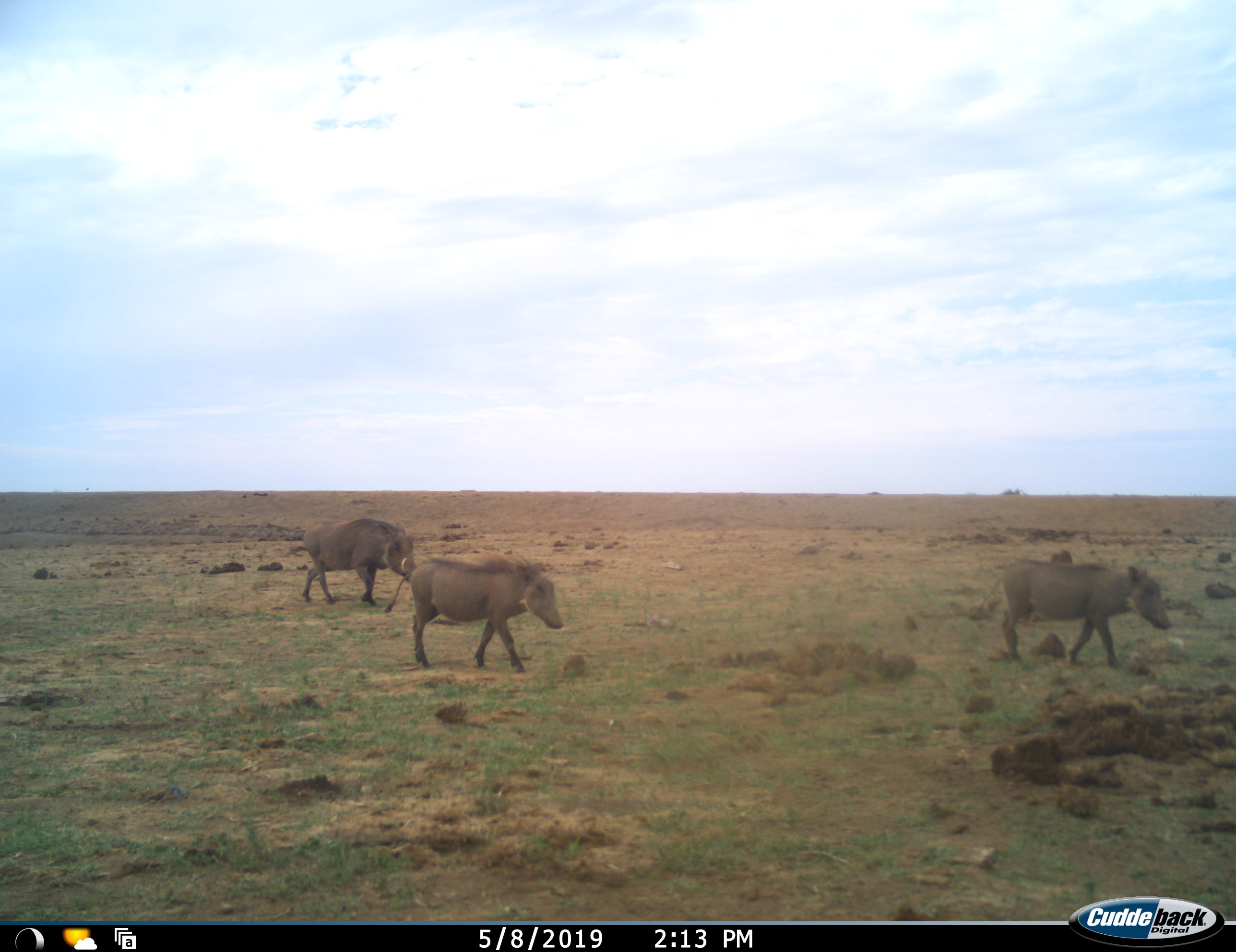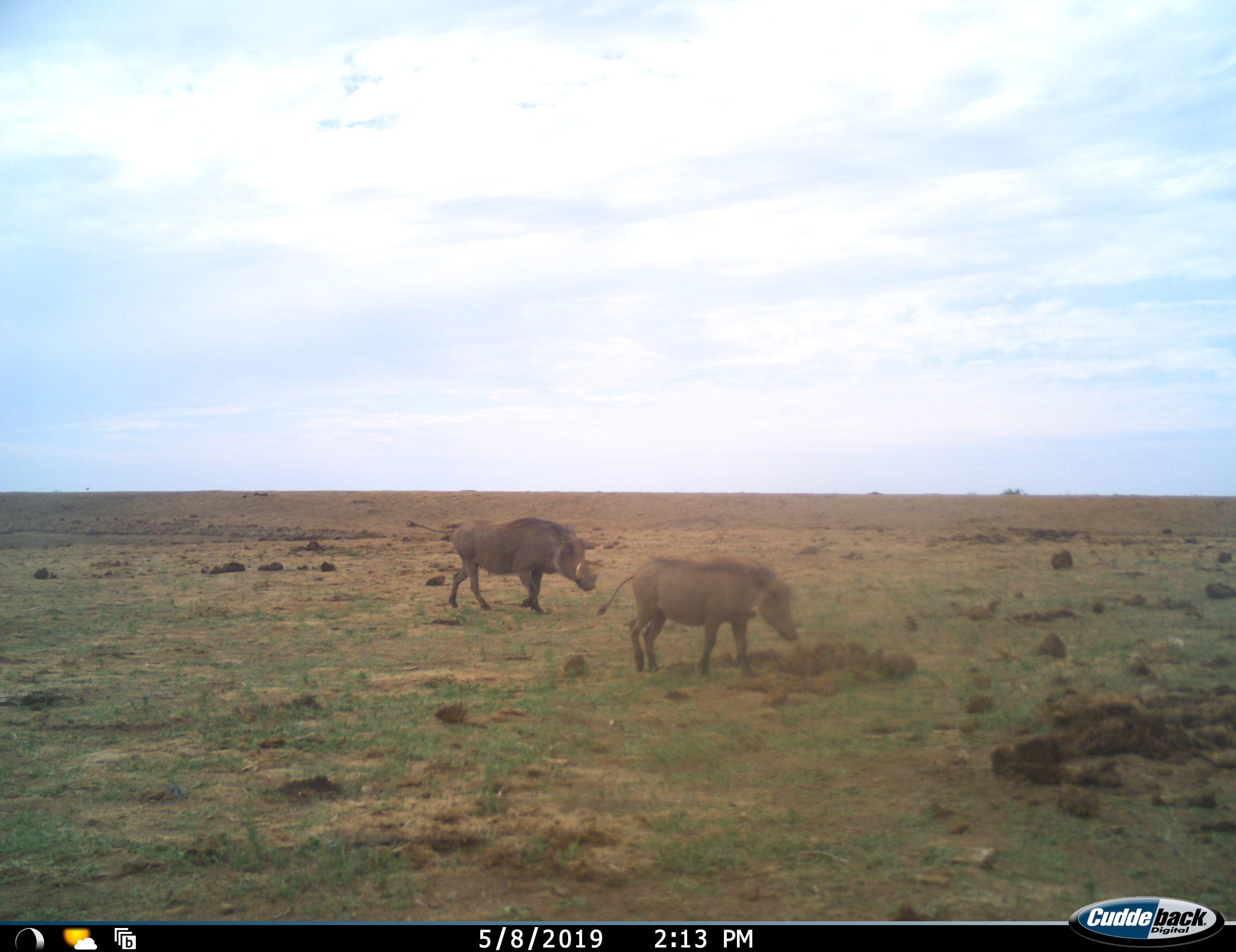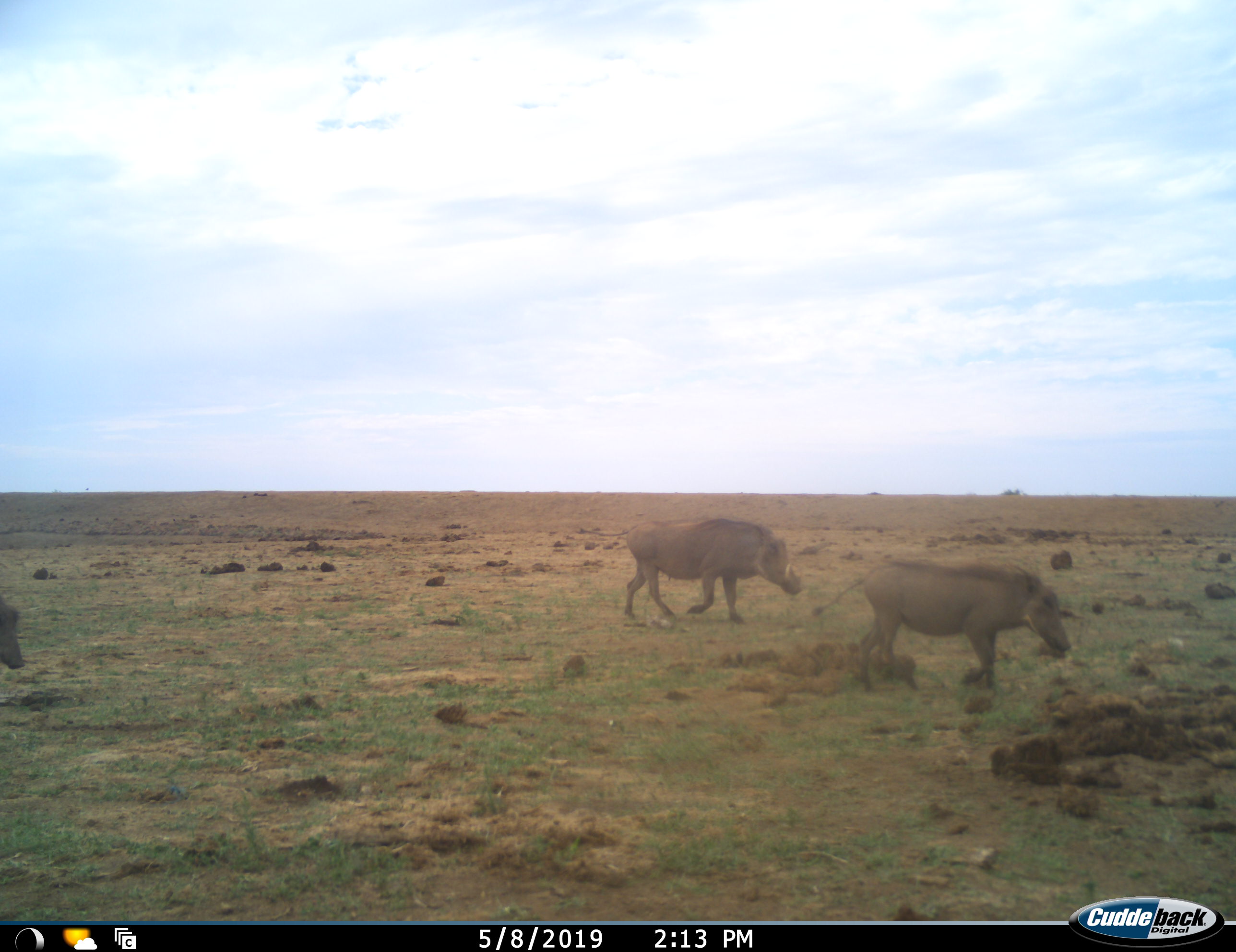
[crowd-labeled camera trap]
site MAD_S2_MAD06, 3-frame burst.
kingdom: Animalia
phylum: Chordata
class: Mammalia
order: Artiodactyla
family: Suidae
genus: Phacochoerus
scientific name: Phacochoerus africanus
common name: warthog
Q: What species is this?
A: Warthog (Phacochoerus africanus).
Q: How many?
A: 4.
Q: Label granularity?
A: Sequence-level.